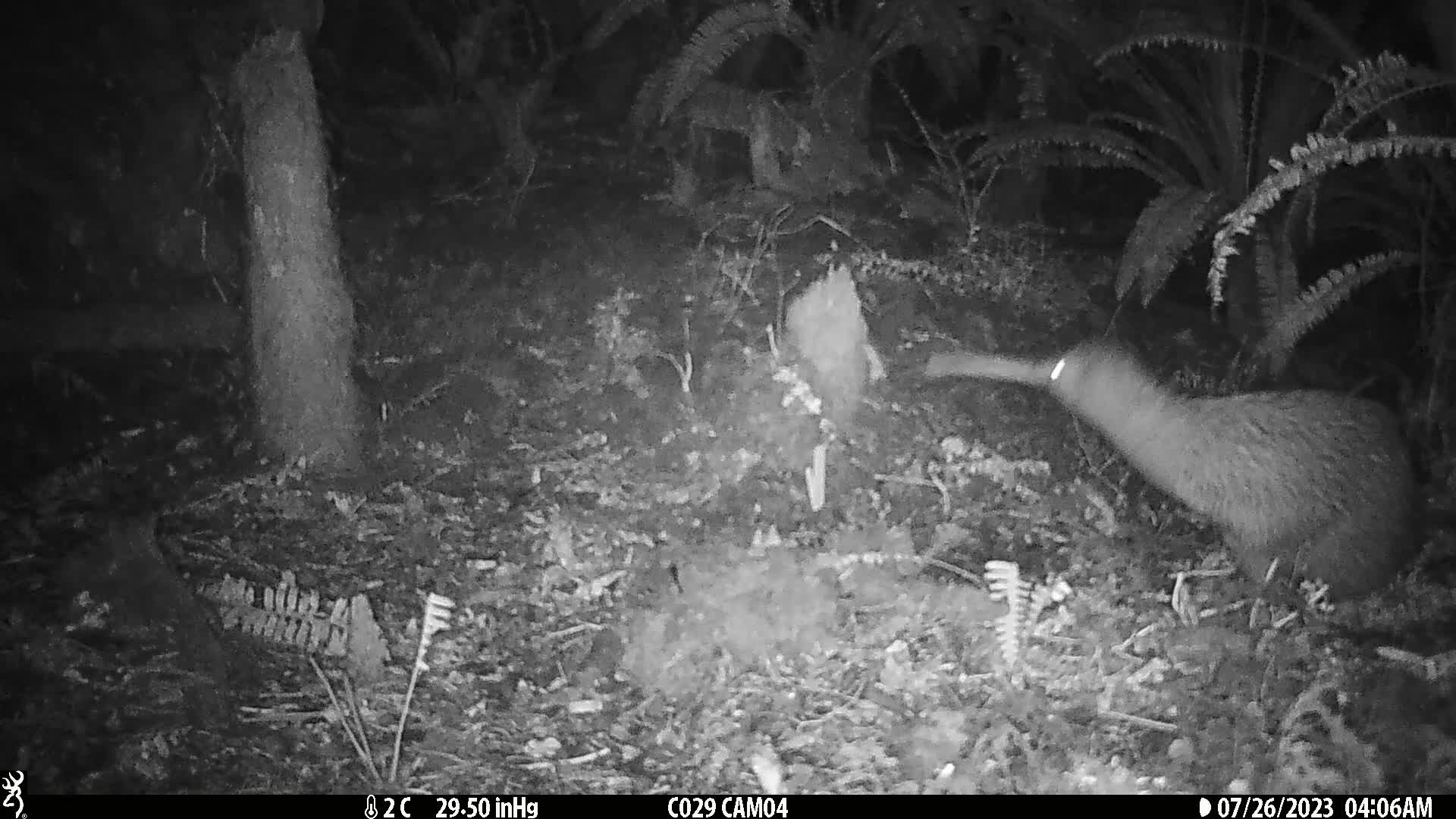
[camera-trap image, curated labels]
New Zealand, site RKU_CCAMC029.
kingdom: Animalia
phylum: Chordata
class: Aves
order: Apterygiformes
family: Apterygidae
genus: Apteryx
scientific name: Apteryx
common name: kiwi